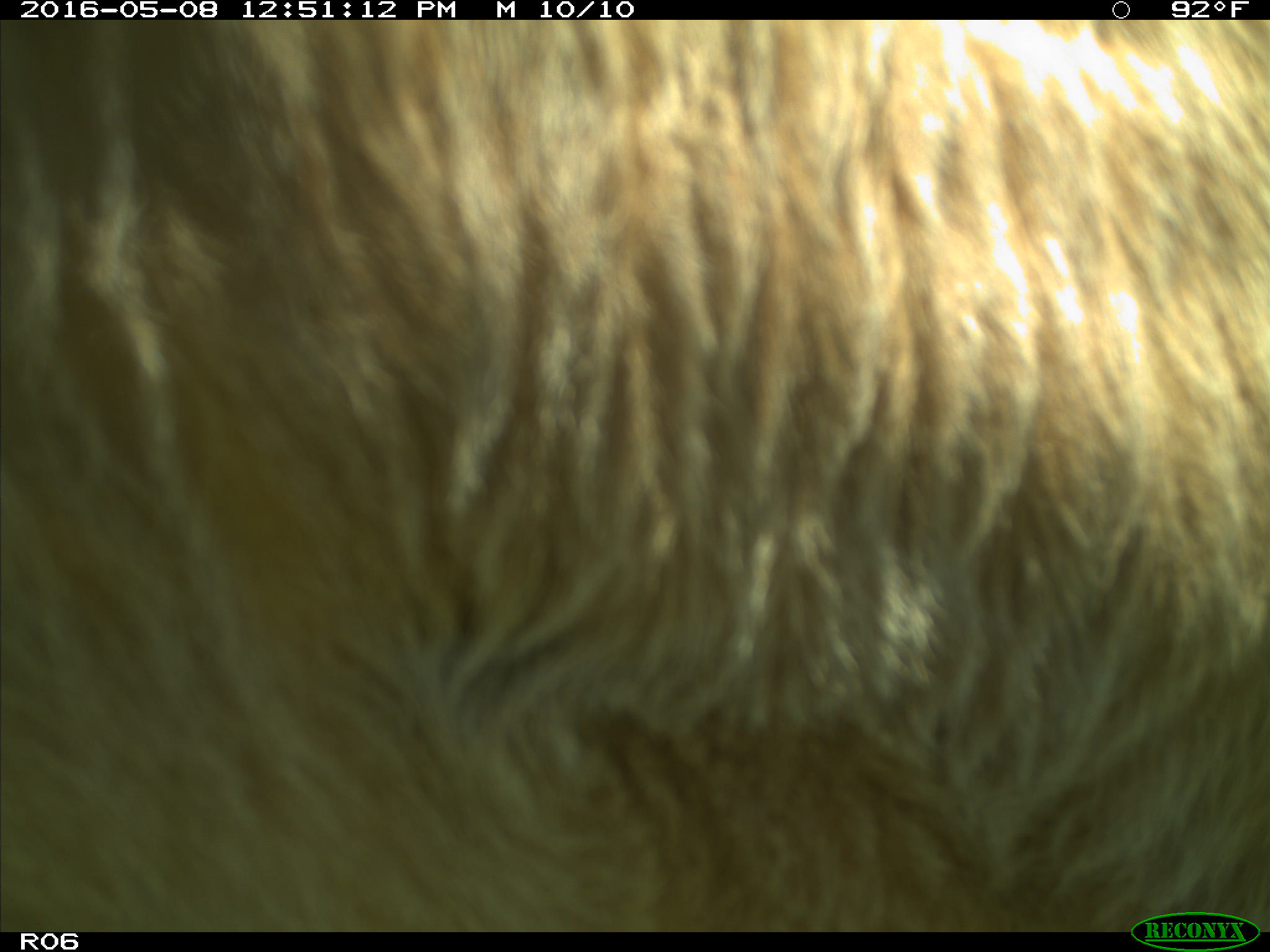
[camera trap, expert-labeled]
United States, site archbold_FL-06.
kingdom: Animalia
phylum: Chordata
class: Mammalia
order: Artiodactyla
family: Bovidae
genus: Bos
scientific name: Bos taurus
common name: domestic cow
Bos taurus (domestic cow).